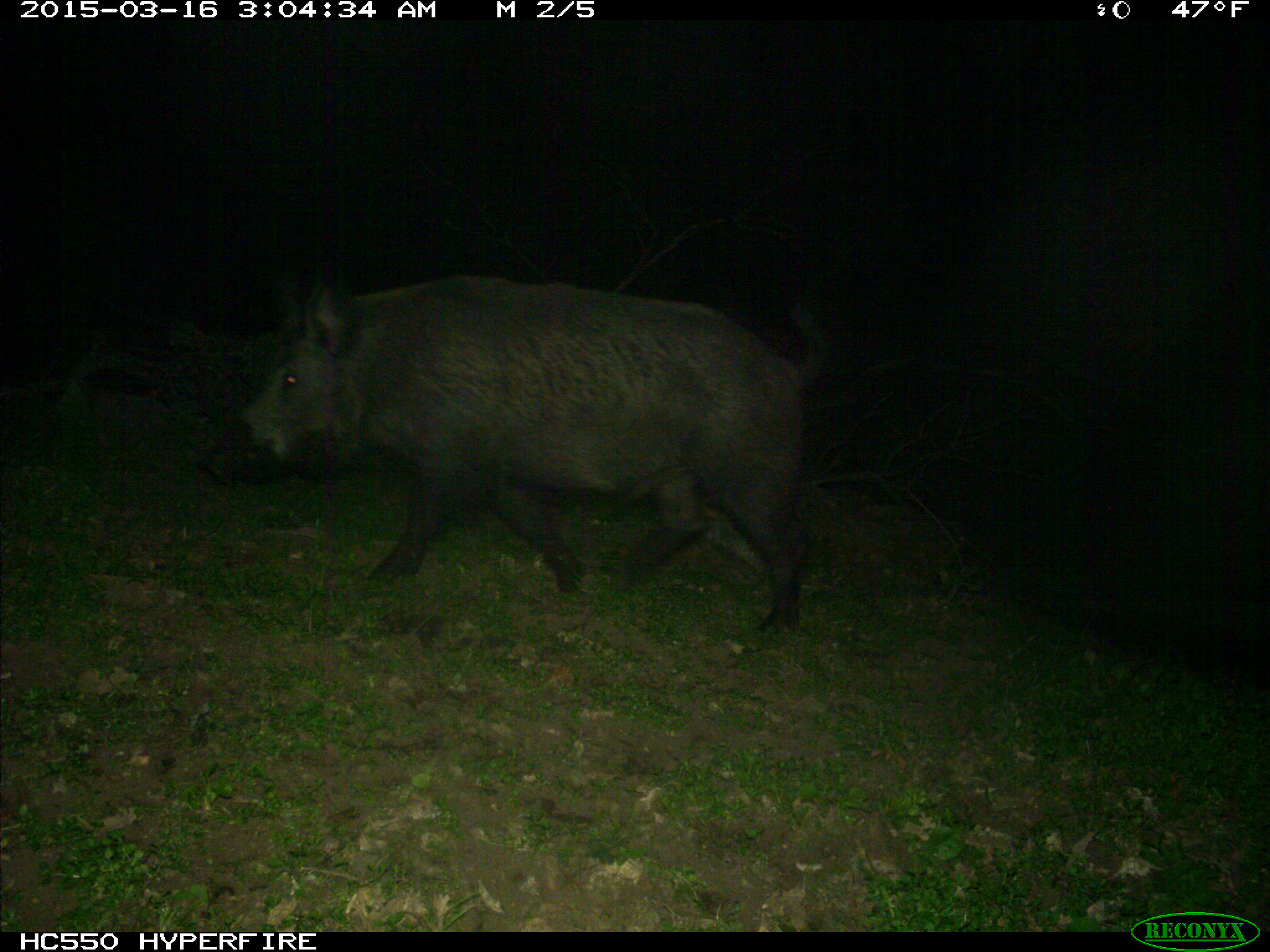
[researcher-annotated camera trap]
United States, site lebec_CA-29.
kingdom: Animalia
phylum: Chordata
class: Mammalia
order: Artiodactyla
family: Suidae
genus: Sus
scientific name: Sus scrofa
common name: wild boar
Sus scrofa (wild boar).